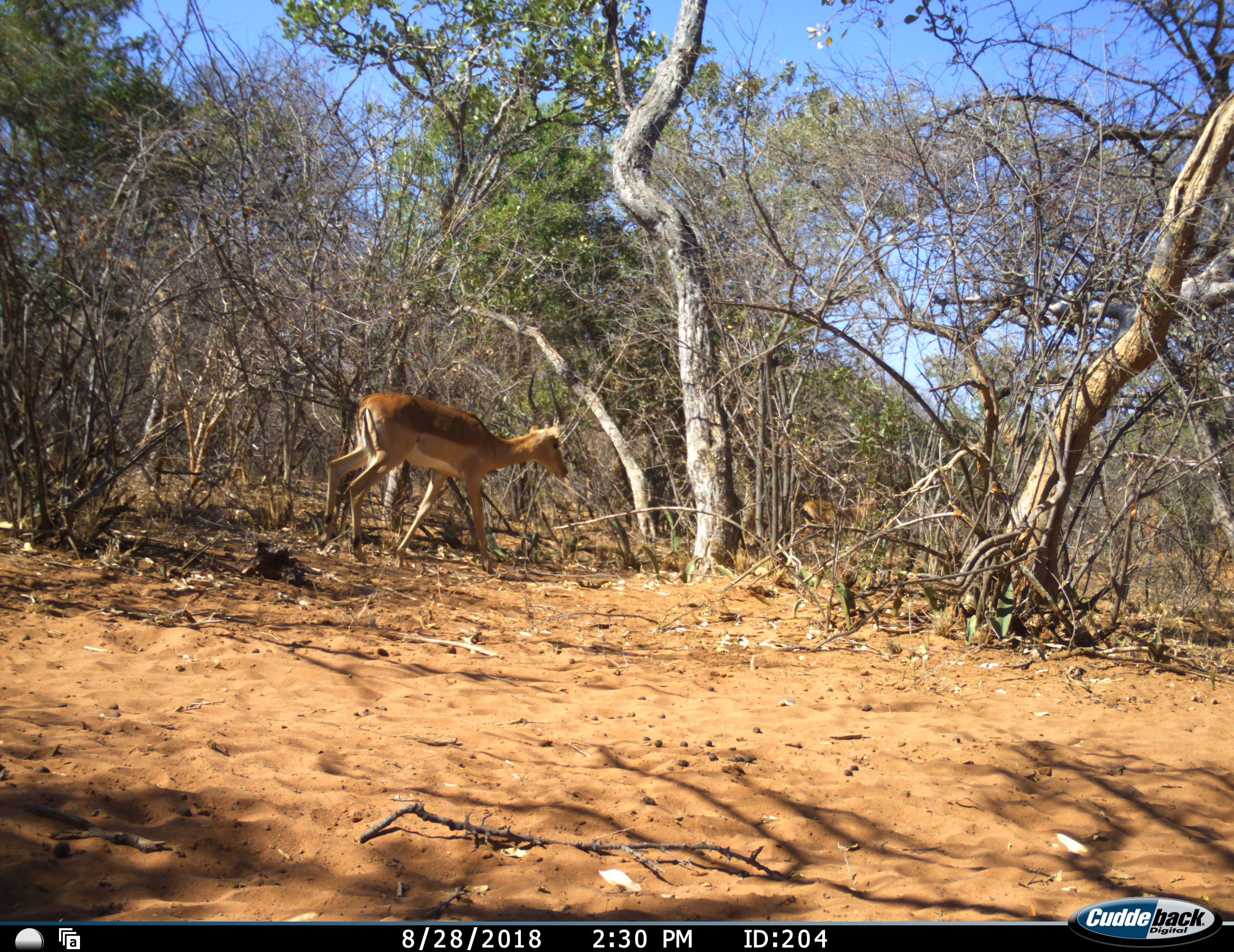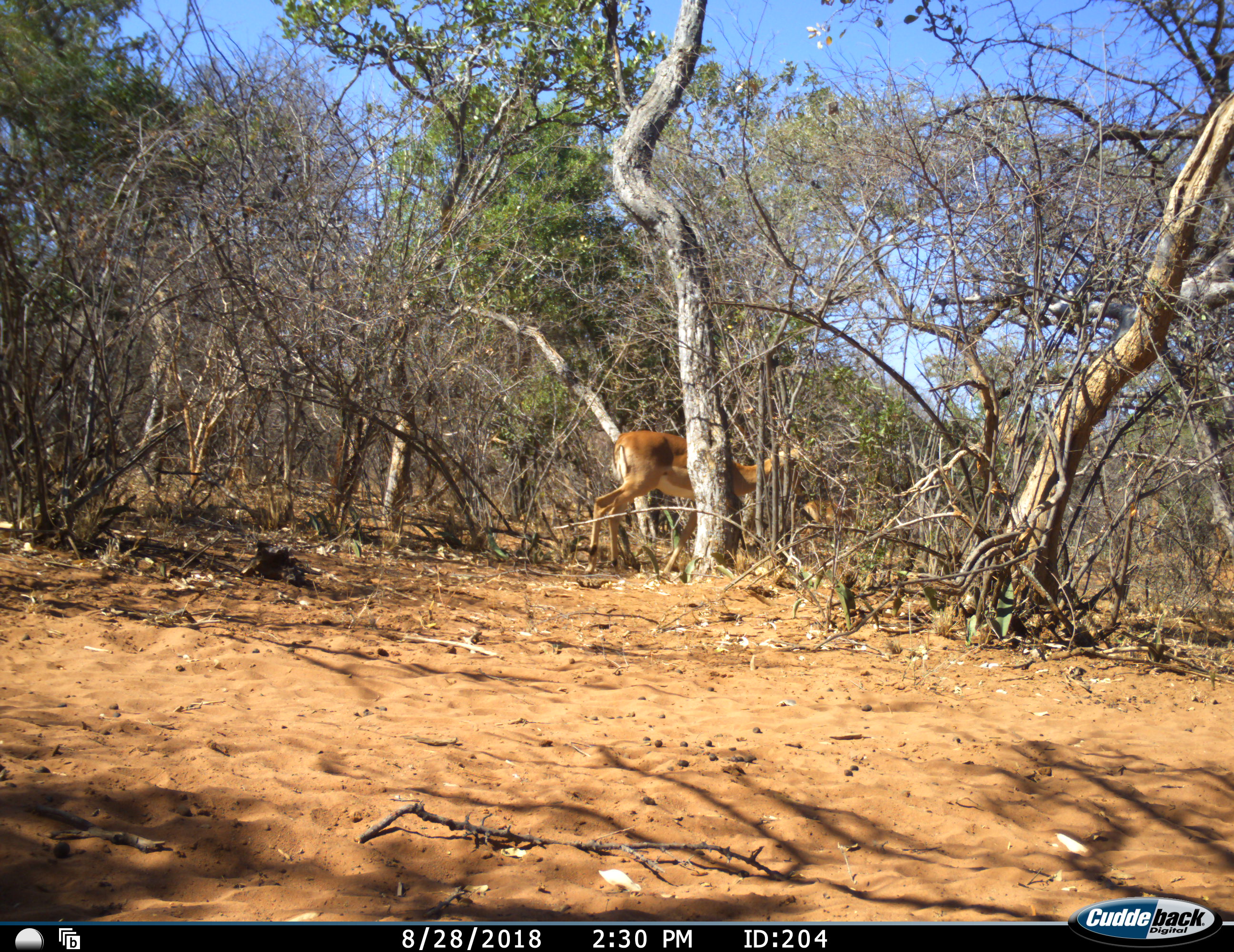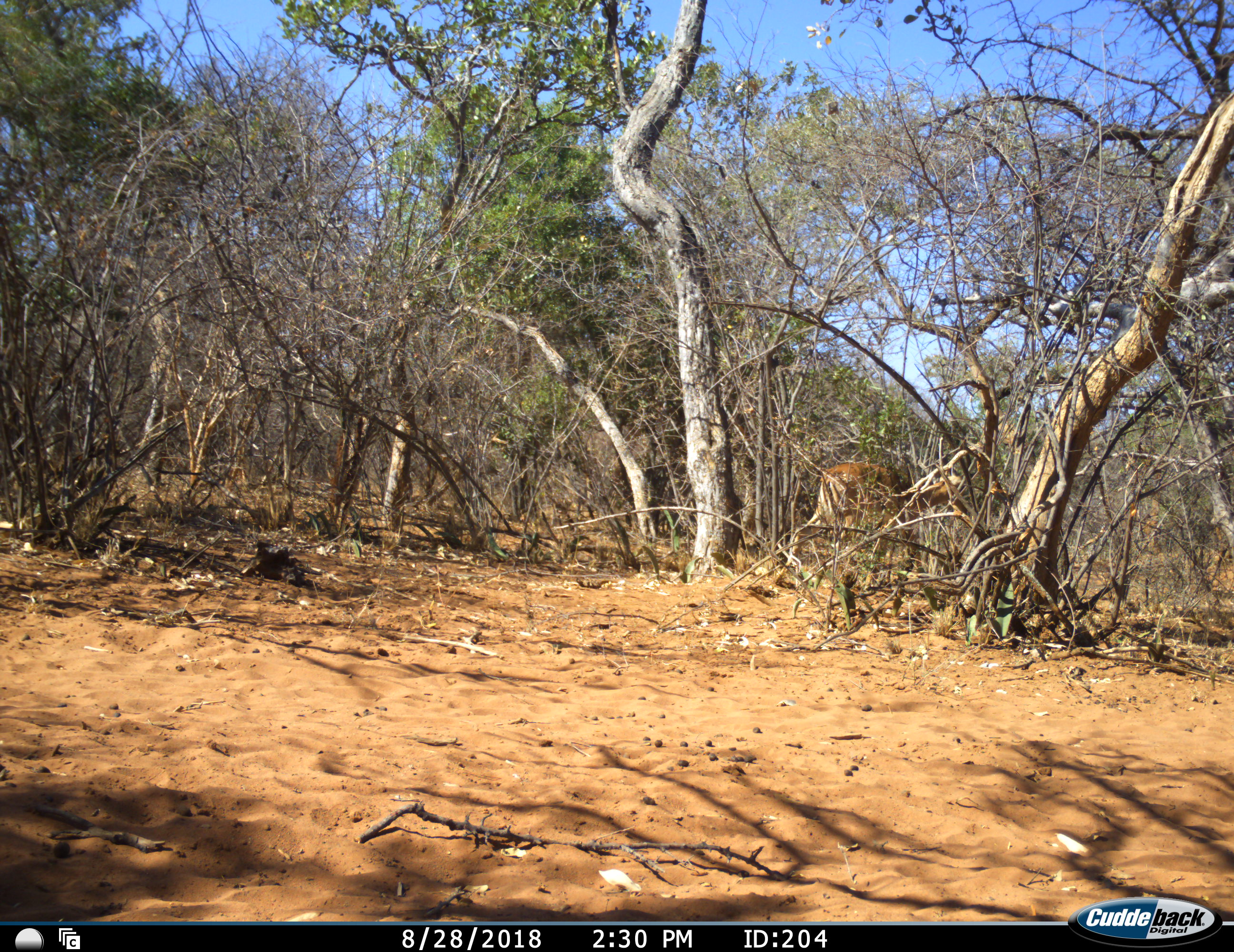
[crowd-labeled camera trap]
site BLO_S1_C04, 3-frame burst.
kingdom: Animalia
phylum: Chordata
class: Mammalia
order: Artiodactyla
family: Bovidae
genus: Aepyceros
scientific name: Aepyceros melampus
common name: impala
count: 2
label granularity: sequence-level